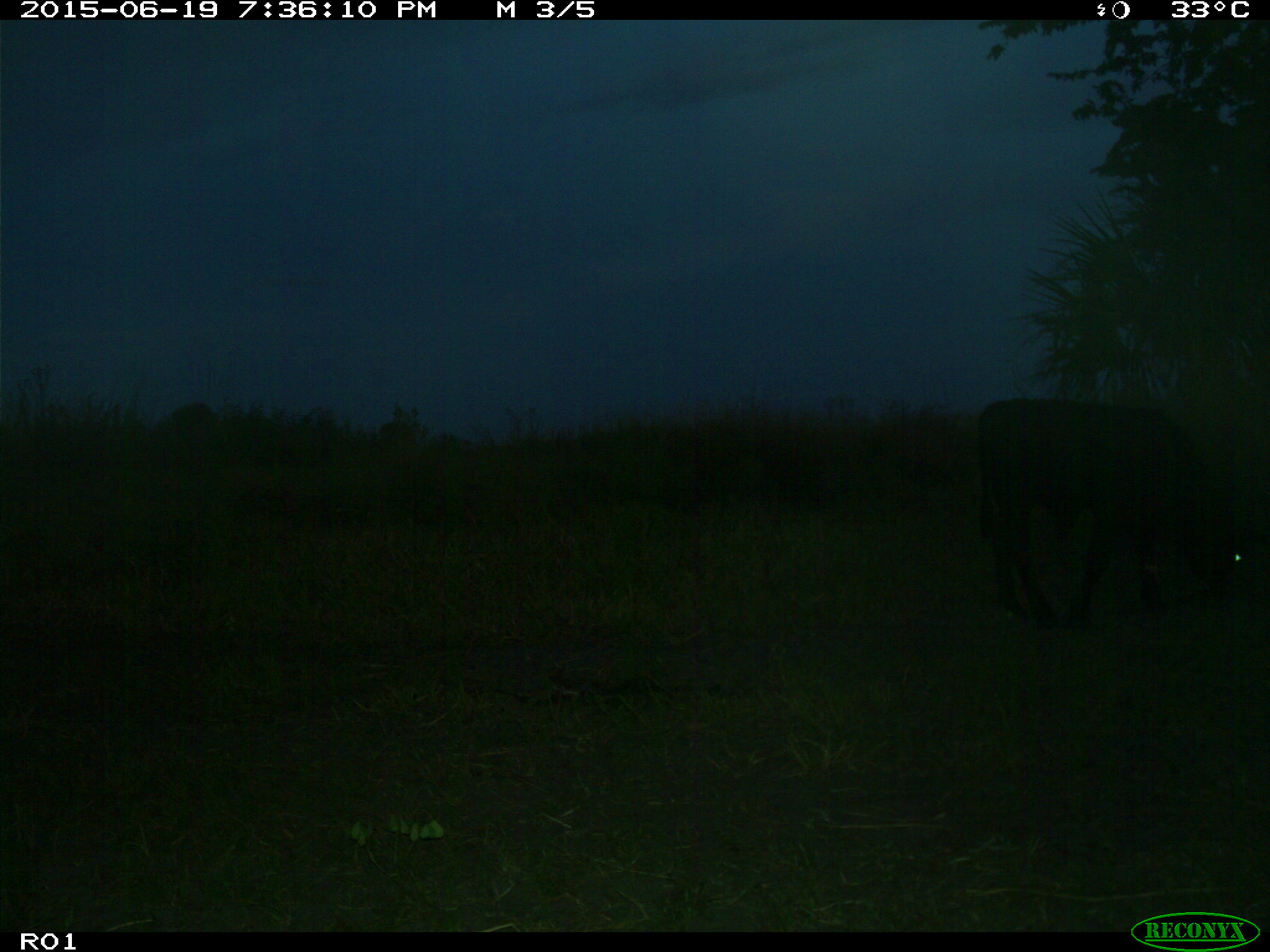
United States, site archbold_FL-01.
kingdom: Animalia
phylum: Chordata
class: Mammalia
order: Artiodactyla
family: Bovidae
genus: Bos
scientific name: Bos taurus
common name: domestic cow